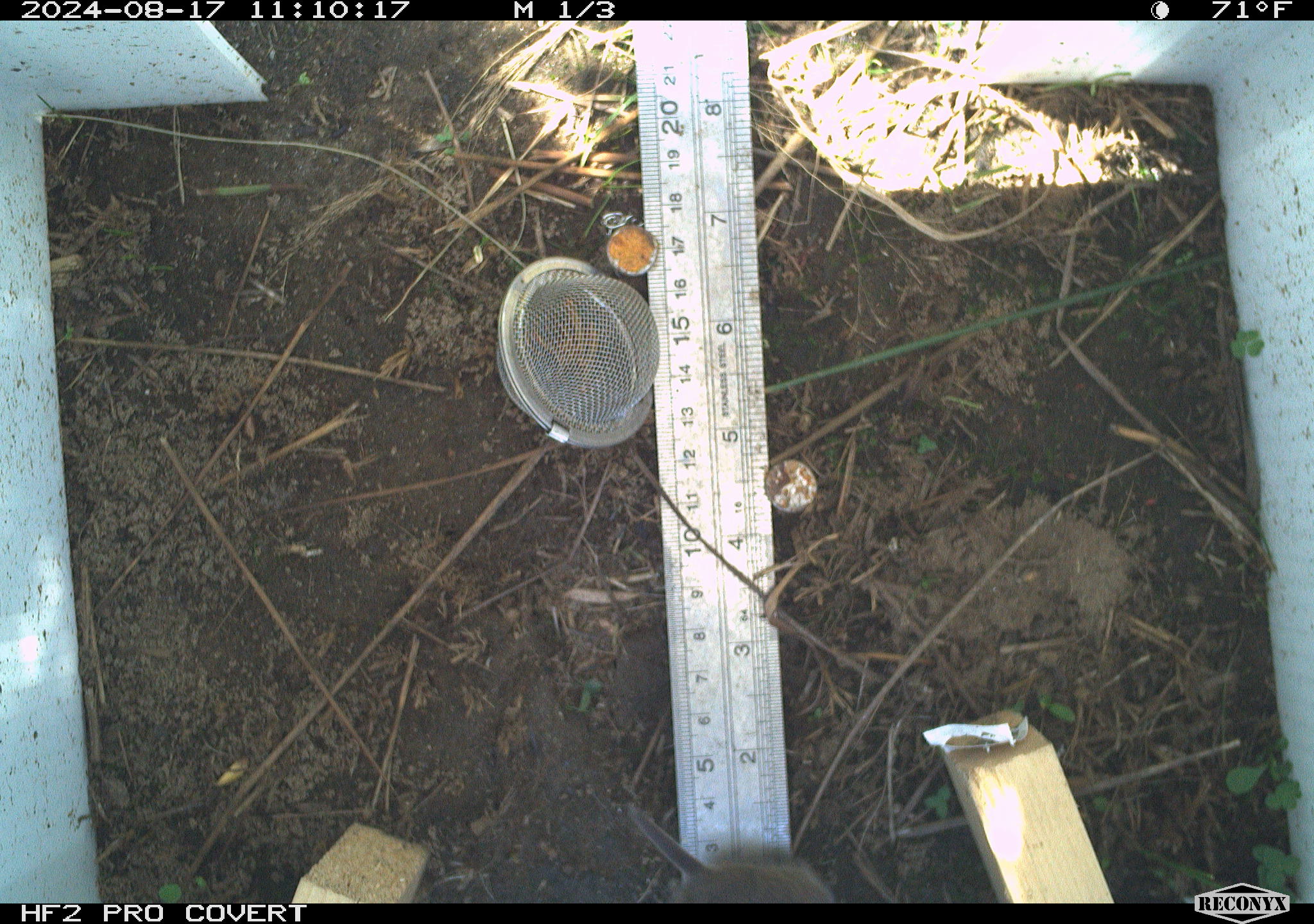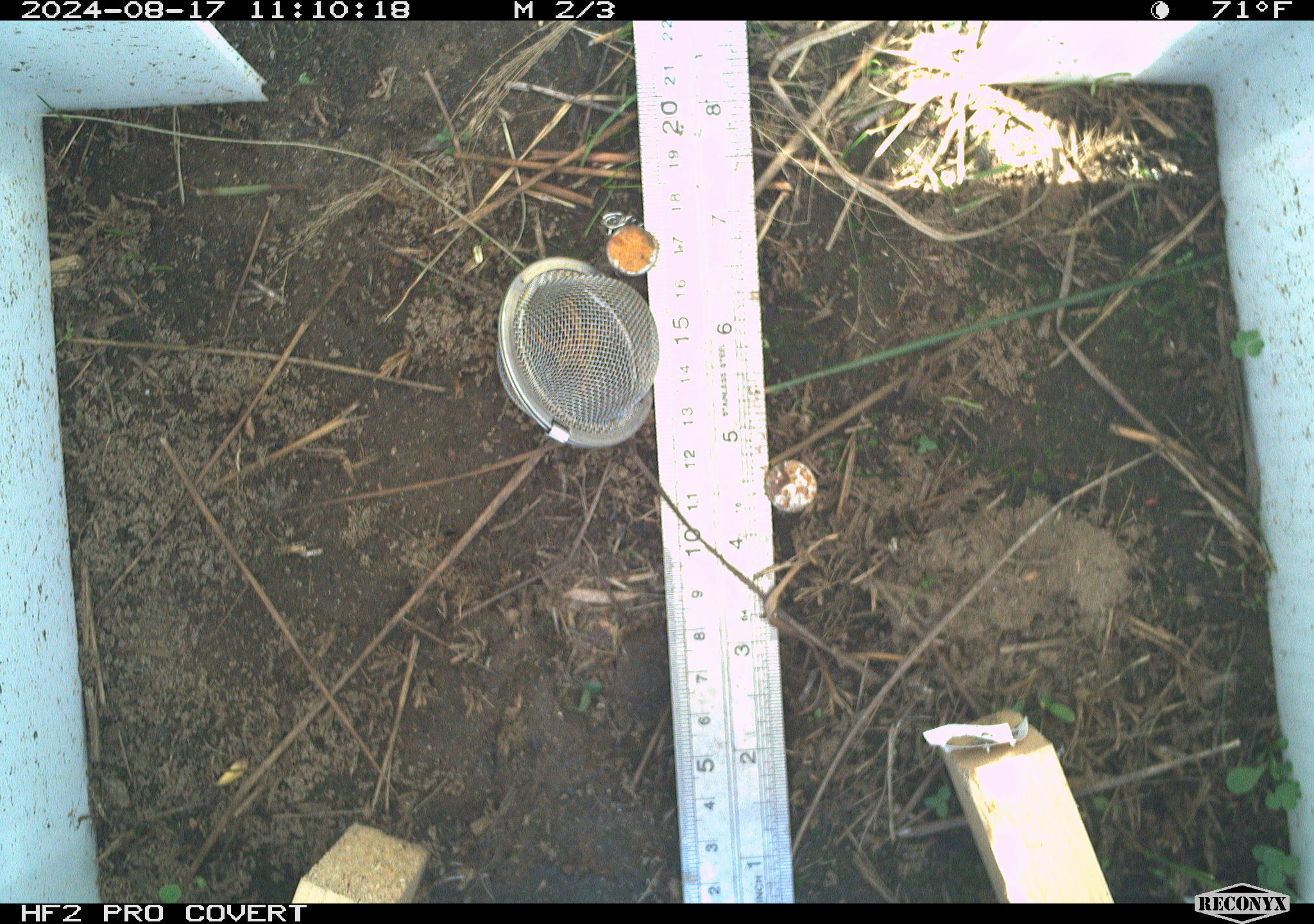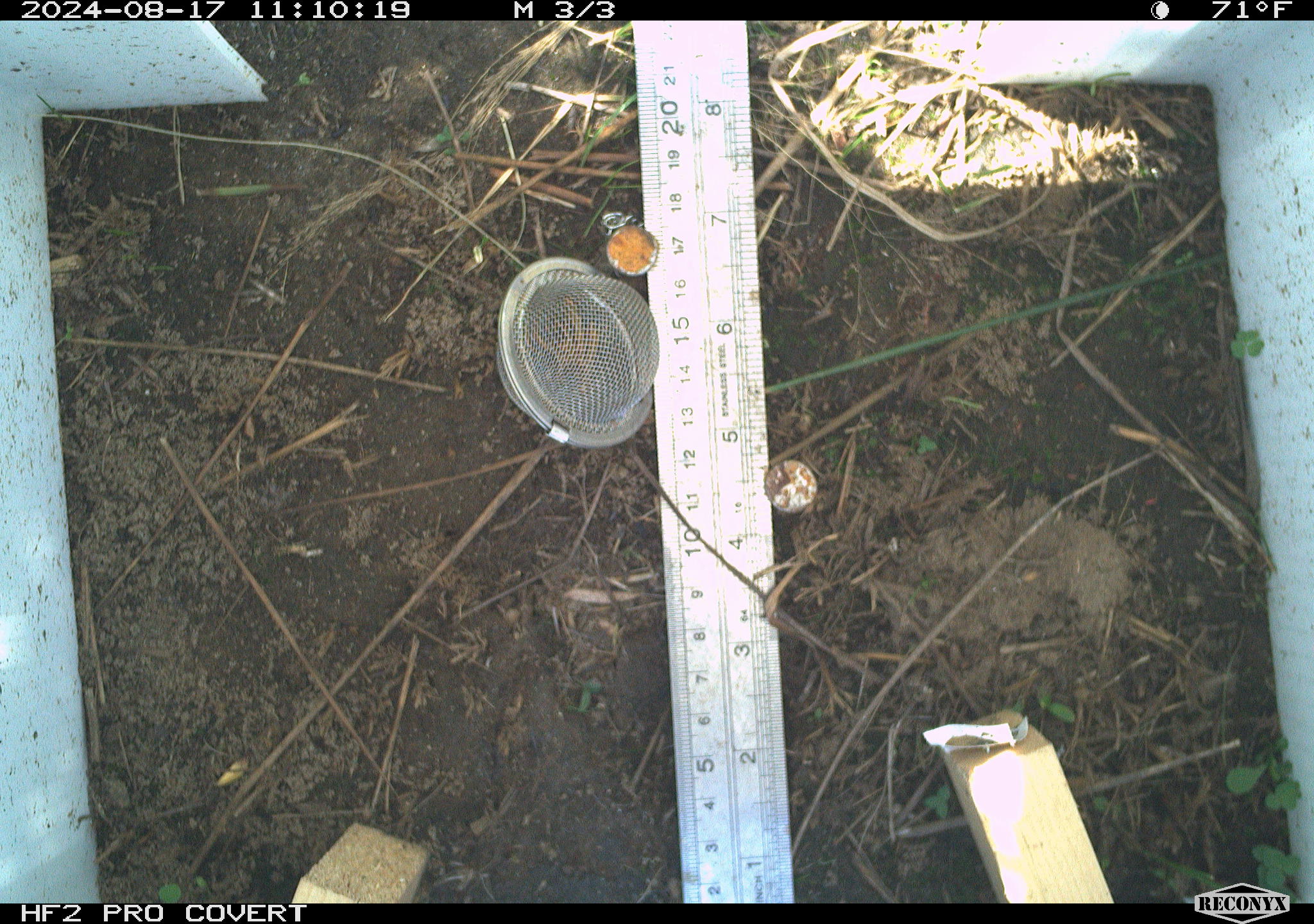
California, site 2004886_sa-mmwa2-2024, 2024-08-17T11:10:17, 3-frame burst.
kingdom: Animalia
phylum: Chordata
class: Mammalia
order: Rodentia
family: Cricetidae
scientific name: Arvicolinae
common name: voles, lemmings, and muskrats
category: arvicolinae subfamily